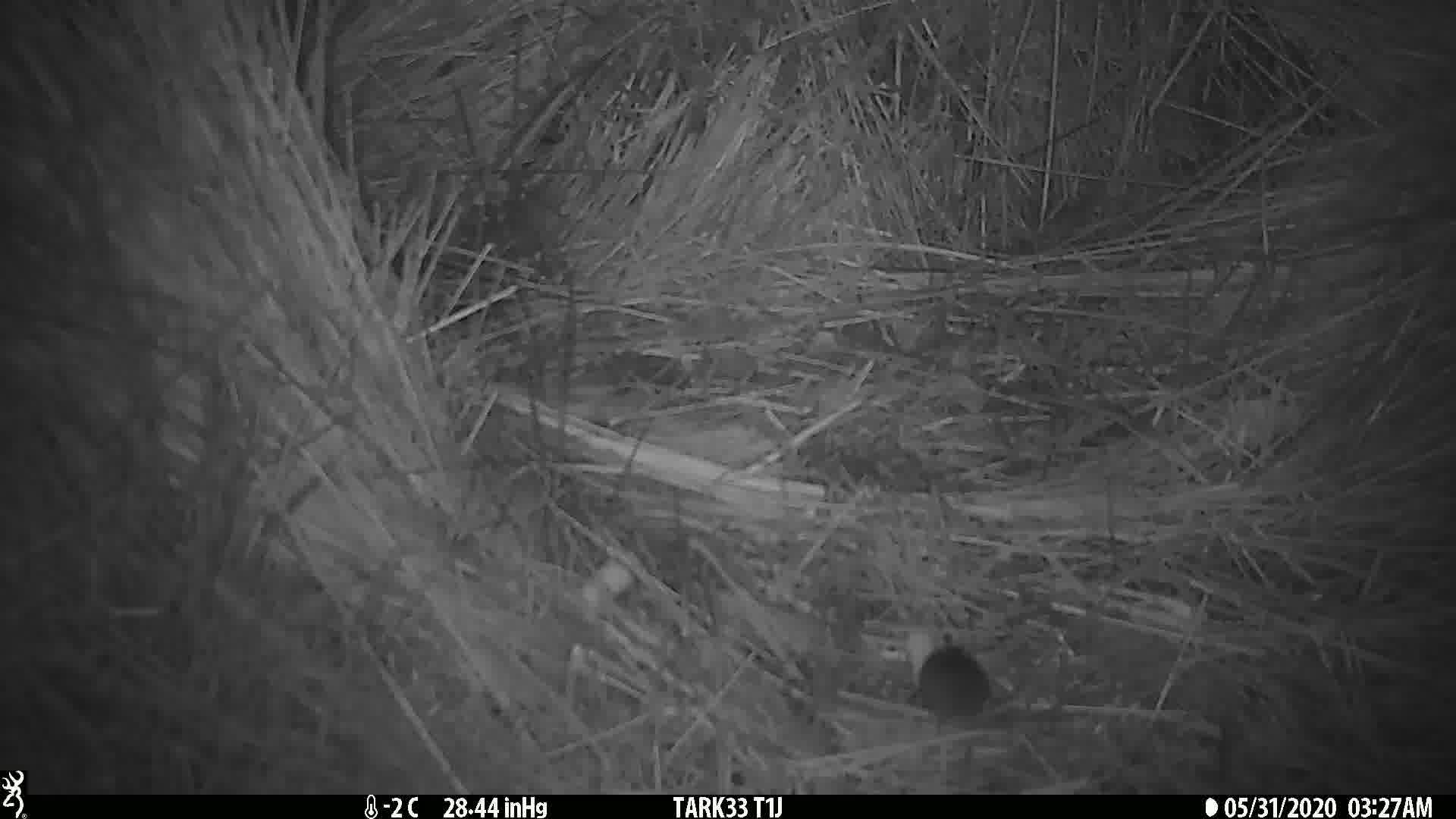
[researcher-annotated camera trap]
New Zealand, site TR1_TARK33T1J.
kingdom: Animalia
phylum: Chordata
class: Mammalia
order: Rodentia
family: Muridae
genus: Mus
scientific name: Mus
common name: mouse